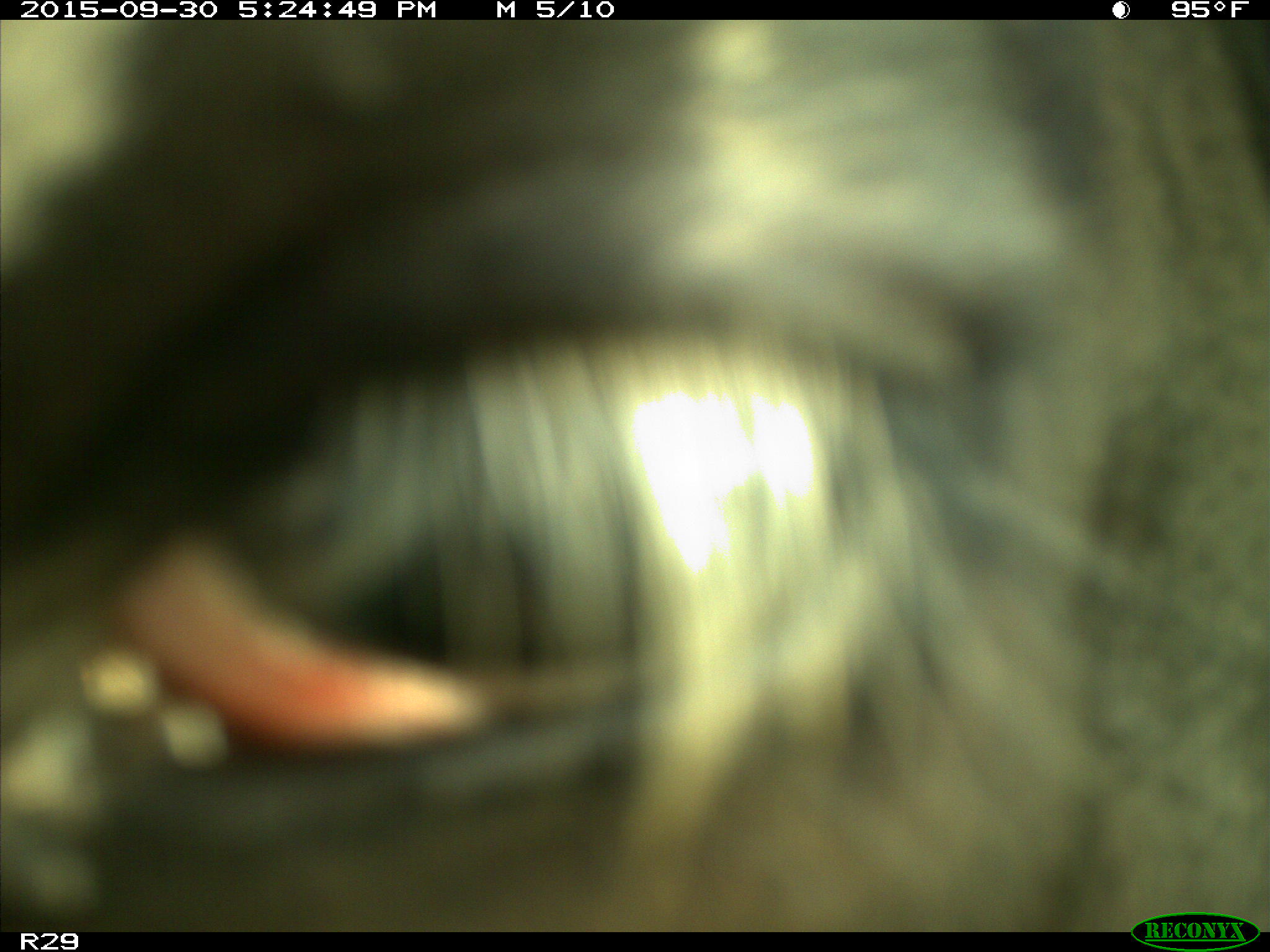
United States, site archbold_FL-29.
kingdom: Animalia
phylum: Chordata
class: Mammalia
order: Artiodactyla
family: Bovidae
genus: Bos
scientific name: Bos taurus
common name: domestic cow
Bos taurus (domestic cow).